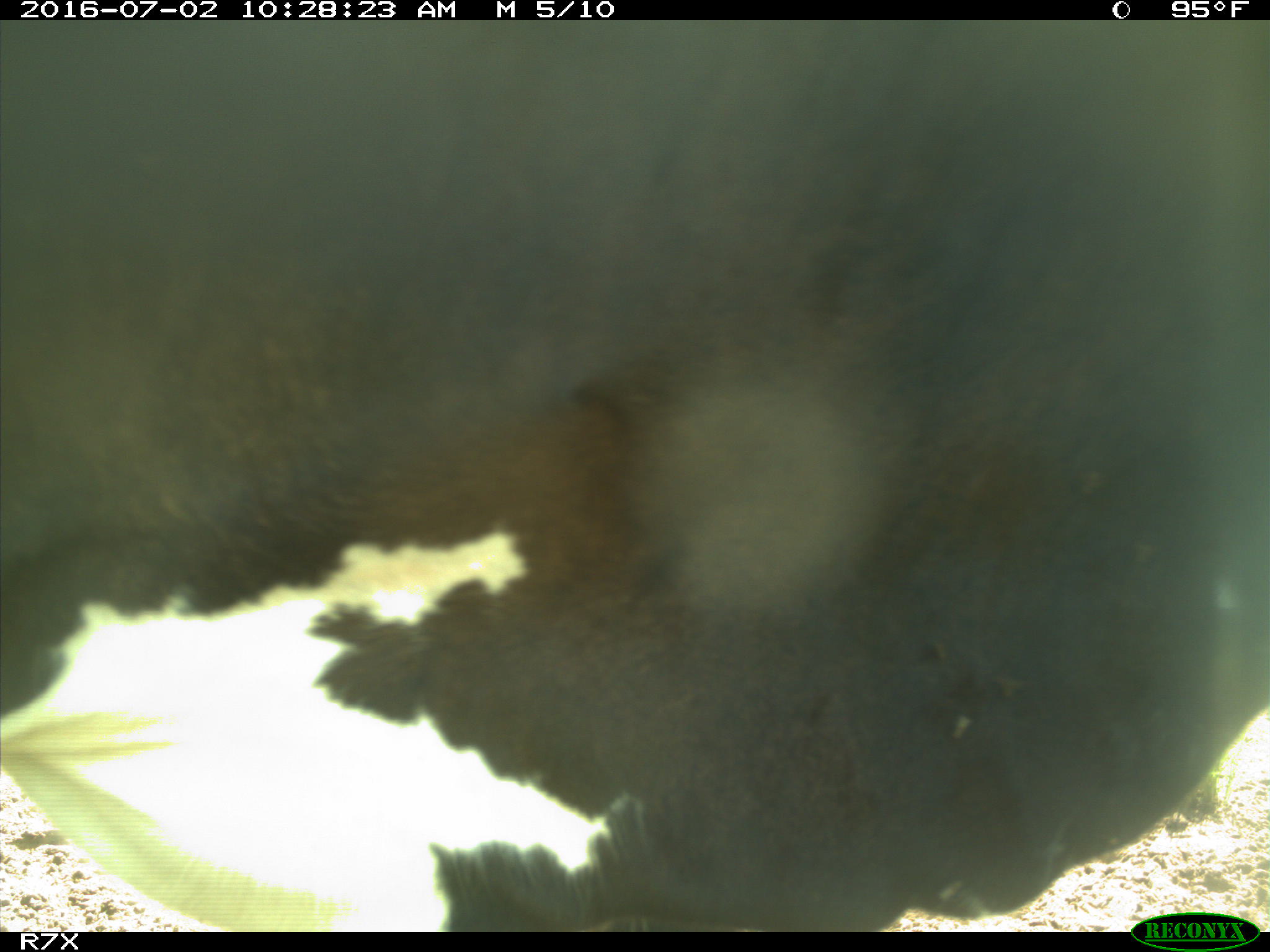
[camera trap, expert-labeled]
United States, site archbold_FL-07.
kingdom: Animalia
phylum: Chordata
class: Mammalia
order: Artiodactyla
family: Bovidae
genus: Bos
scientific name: Bos taurus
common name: domestic cow